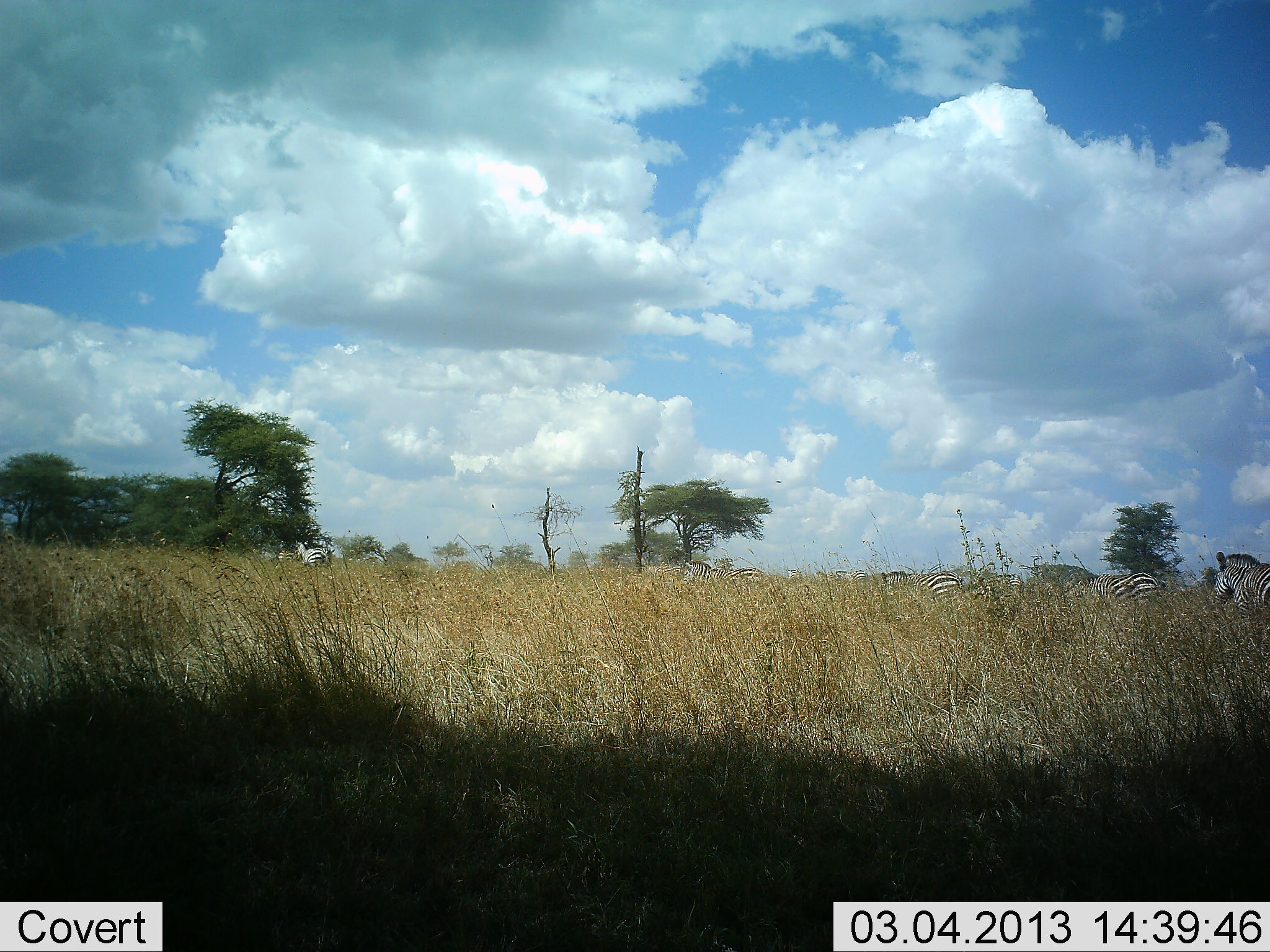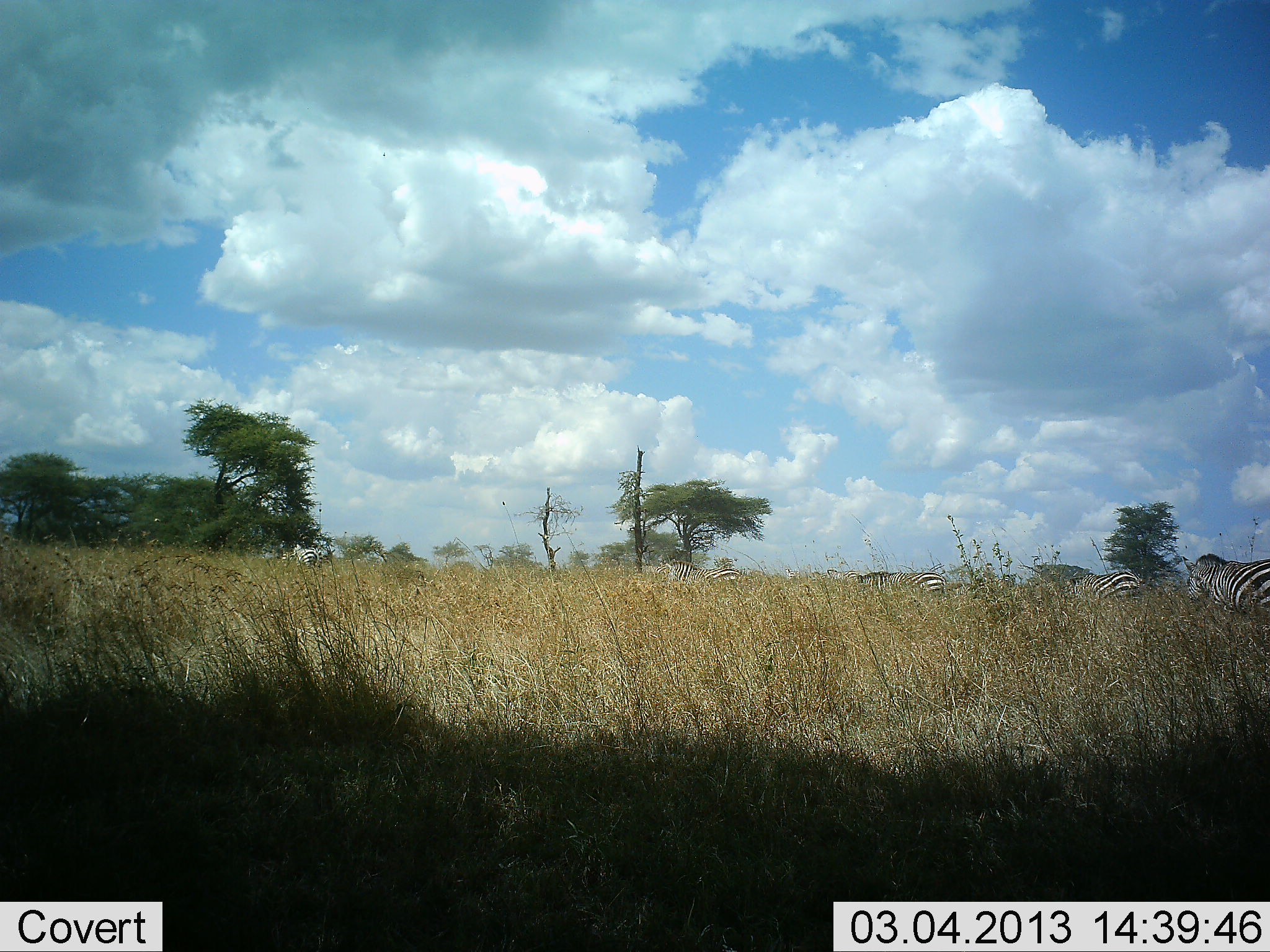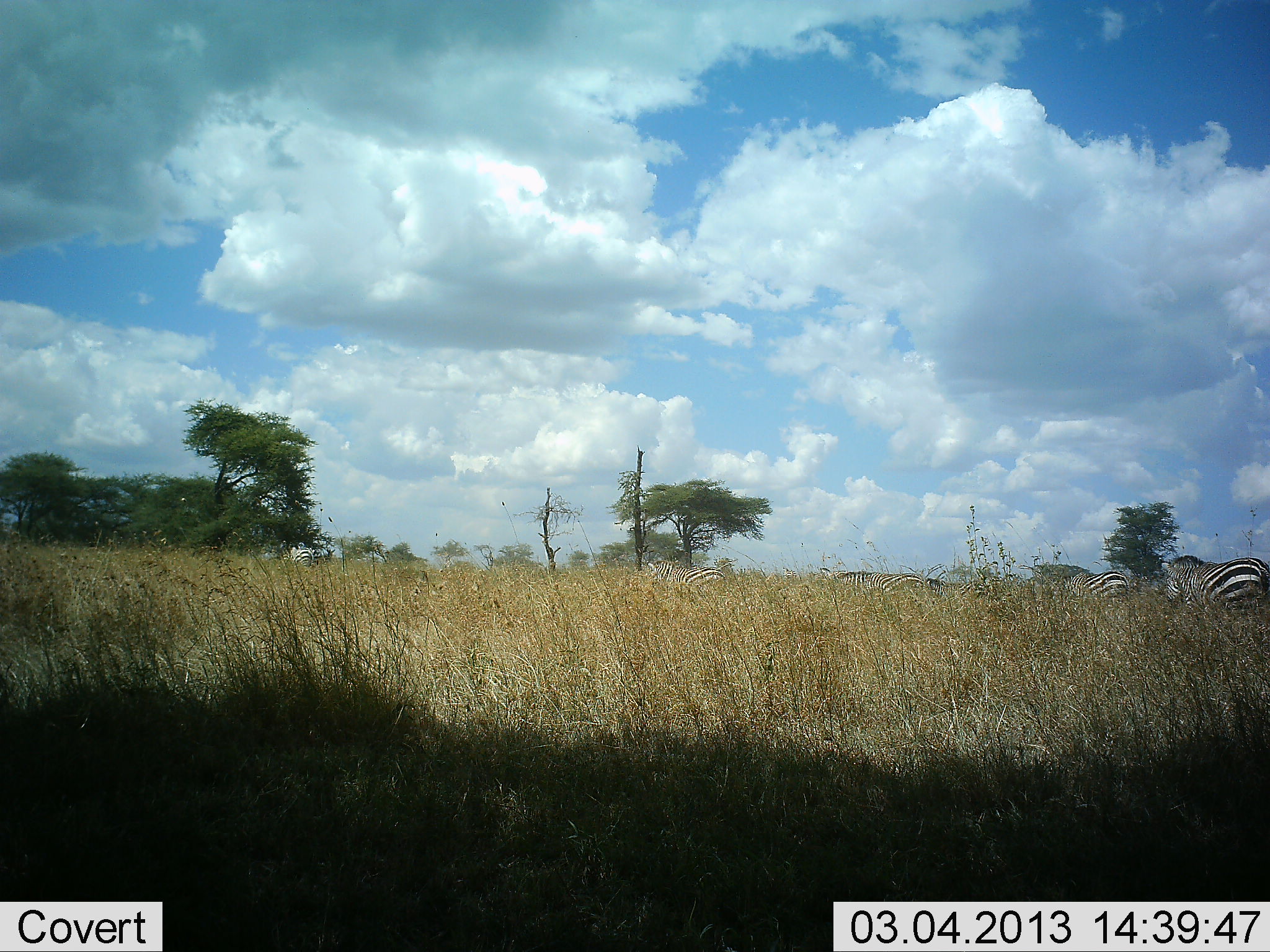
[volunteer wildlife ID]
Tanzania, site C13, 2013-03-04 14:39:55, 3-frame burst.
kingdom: Animalia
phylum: Chordata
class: Mammalia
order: Perissodactyla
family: Equidae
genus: Equus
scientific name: Equus quagga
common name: plains zebra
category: zebra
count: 5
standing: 7%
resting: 0%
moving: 89%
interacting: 0%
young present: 0%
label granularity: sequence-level